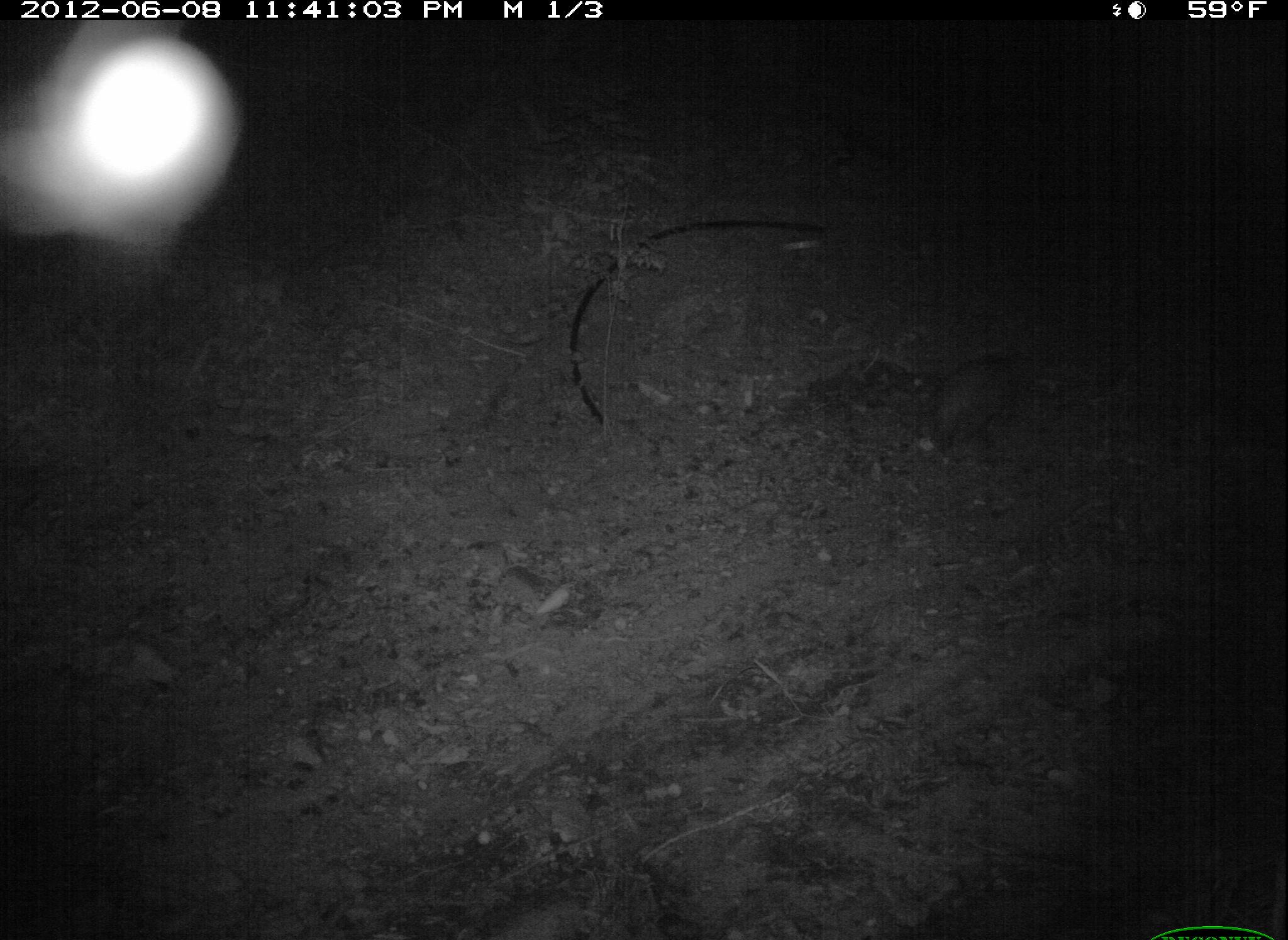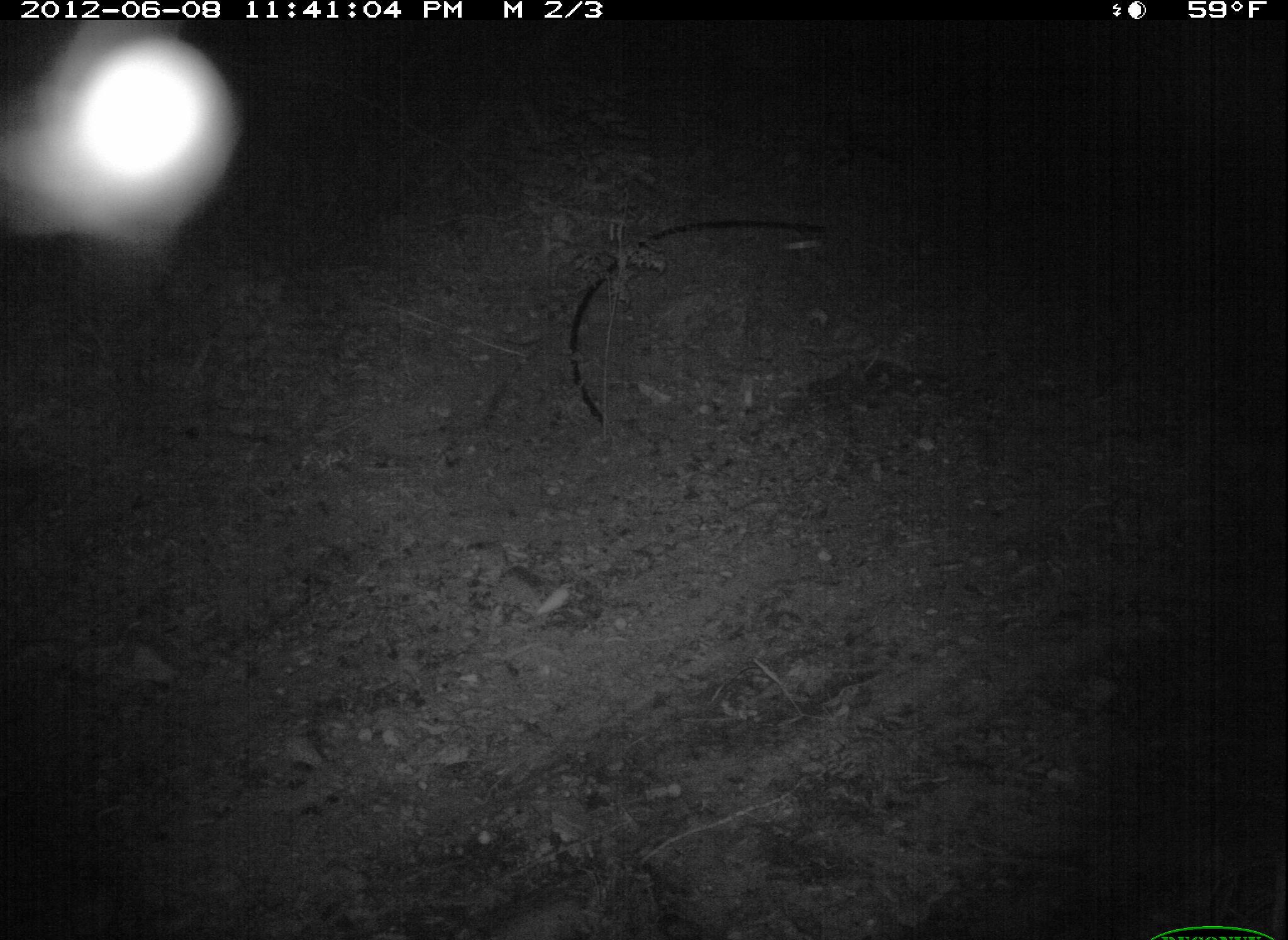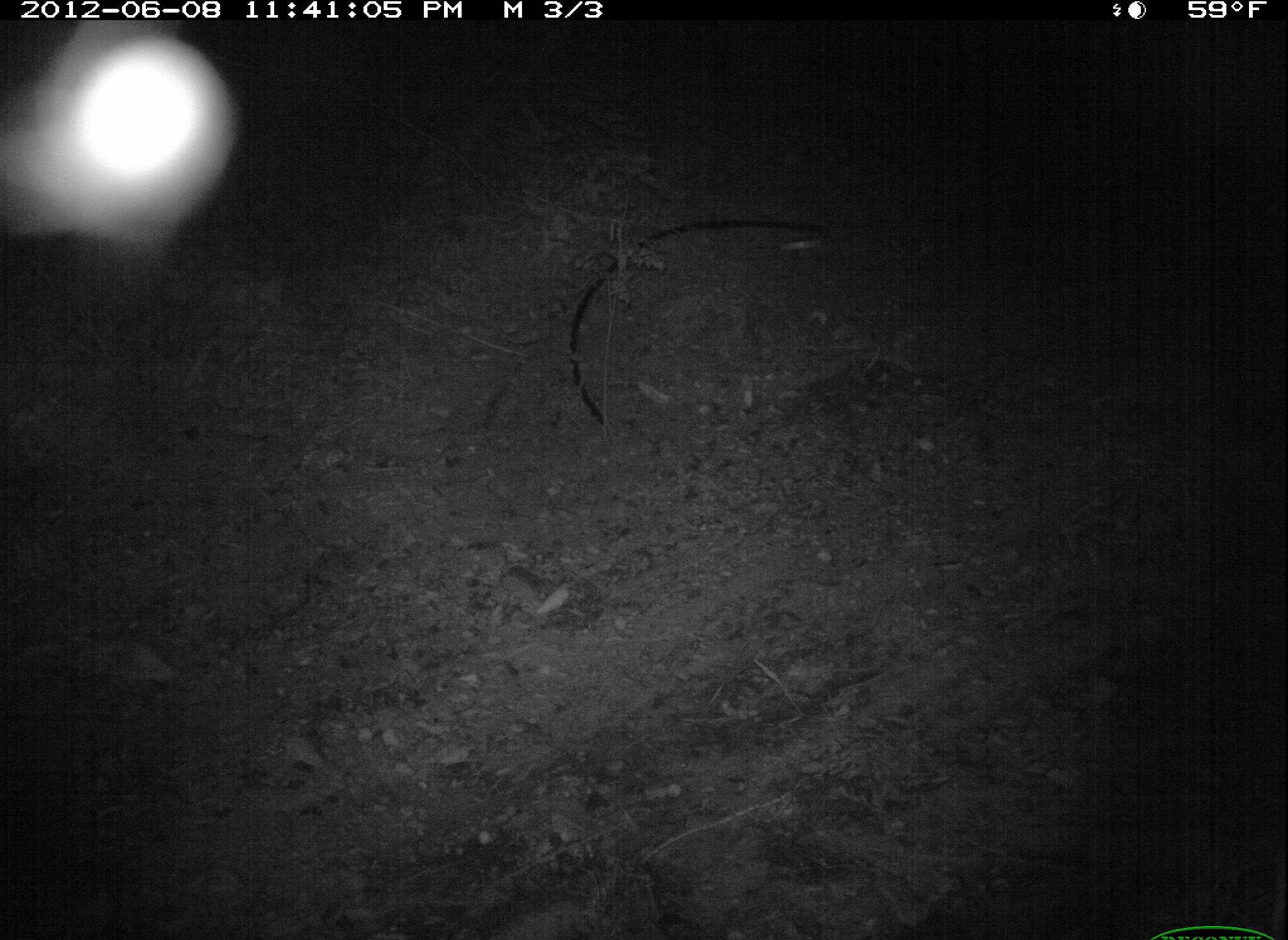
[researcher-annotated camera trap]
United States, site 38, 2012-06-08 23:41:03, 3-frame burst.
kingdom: Animalia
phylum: Chordata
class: Mammalia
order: Didelphimorphia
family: Didelphidae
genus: Didelphis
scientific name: Didelphis virginiana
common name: virginia opossum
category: opossum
Opossum (virginia opossum) (Didelphis virginiana).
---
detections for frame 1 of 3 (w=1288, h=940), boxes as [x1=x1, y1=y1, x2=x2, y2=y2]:
opossum: [x1=915, y1=340, x2=1059, y2=458]